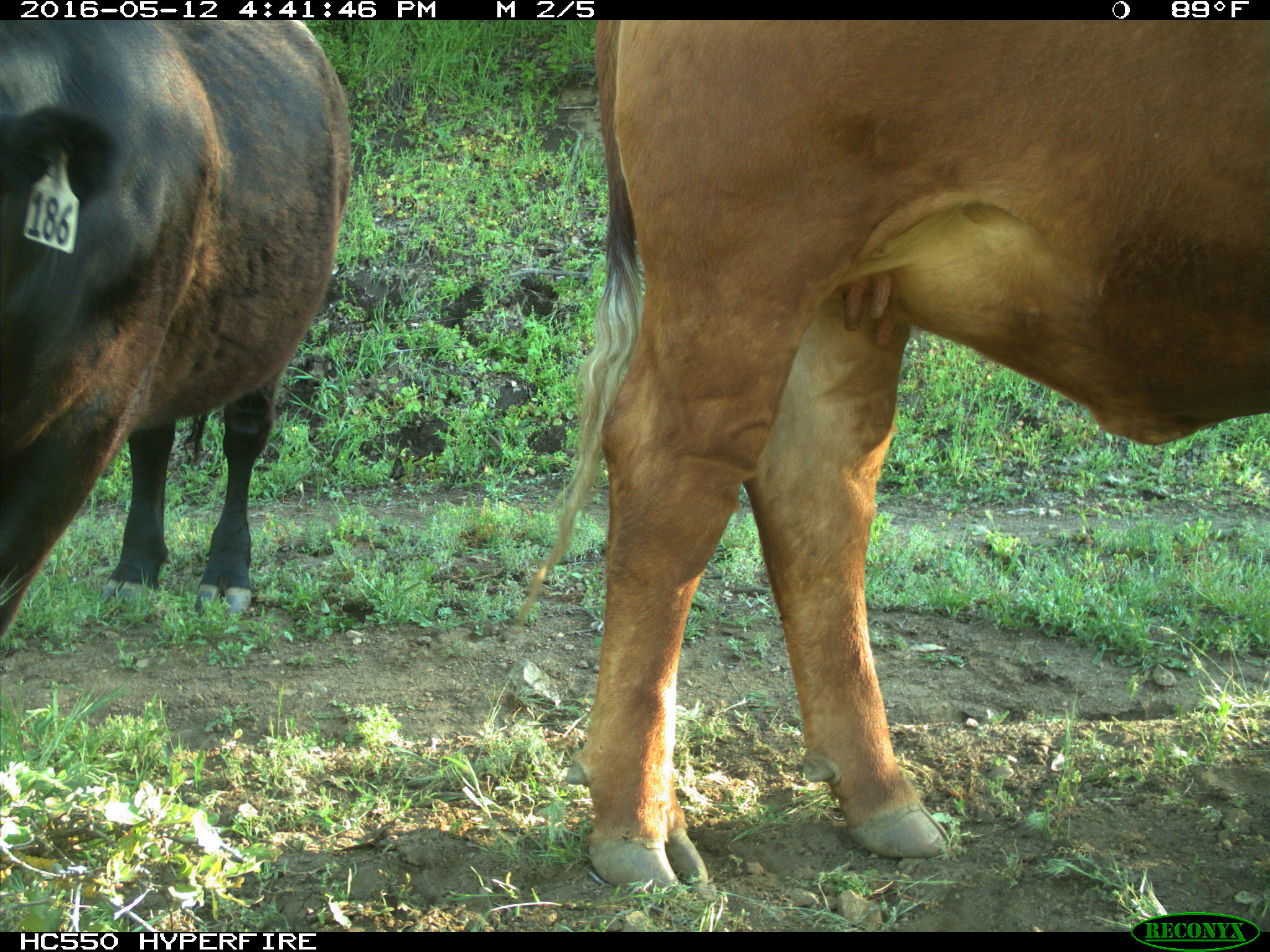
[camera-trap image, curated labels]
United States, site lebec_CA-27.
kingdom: Animalia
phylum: Chordata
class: Mammalia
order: Artiodactyla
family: Bovidae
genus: Bos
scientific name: Bos taurus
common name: domestic cow